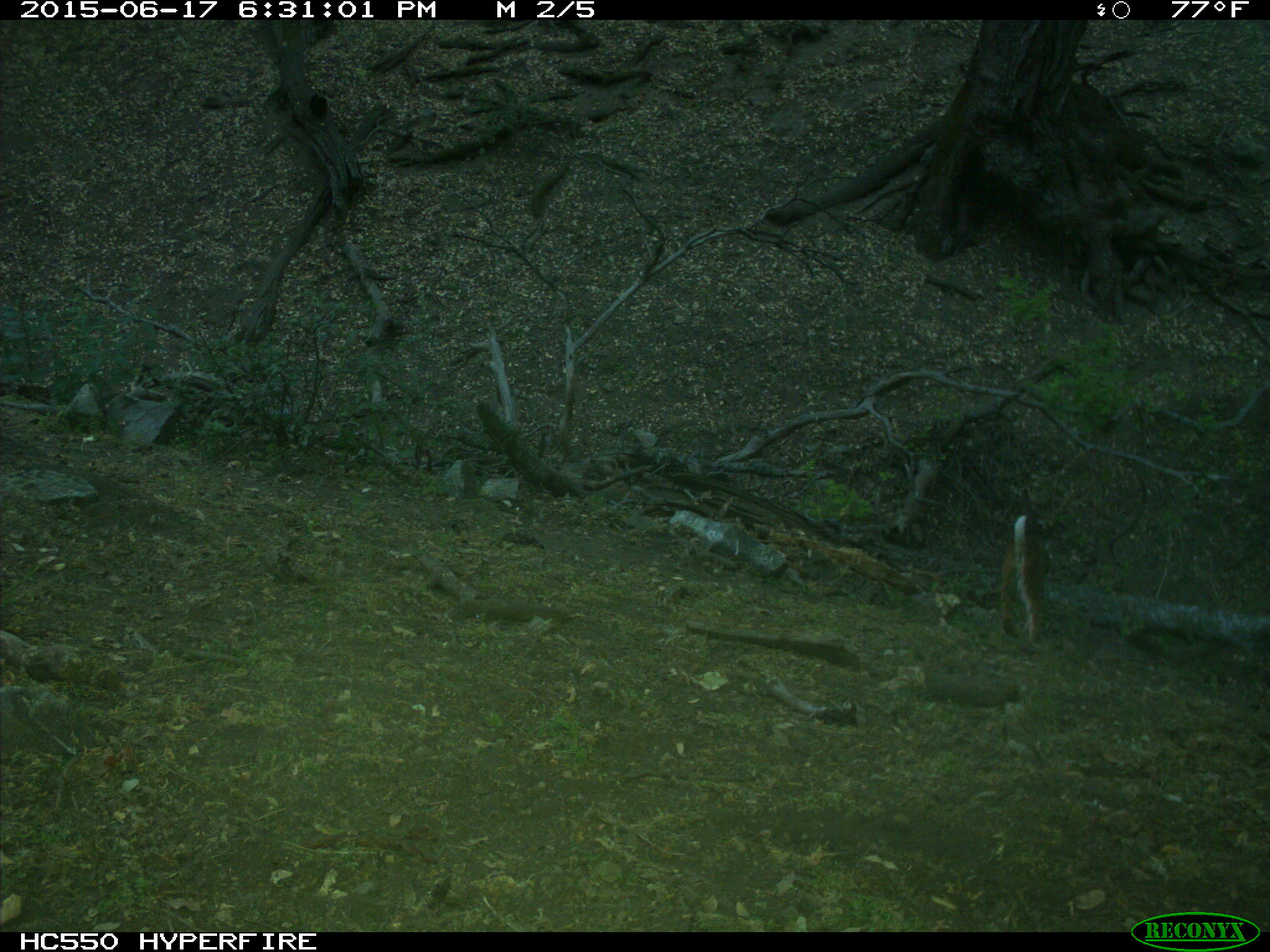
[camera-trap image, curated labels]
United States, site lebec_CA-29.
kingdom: Animalia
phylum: Chordata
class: Mammalia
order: Carnivora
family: Felidae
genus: Lynx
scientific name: Lynx rufus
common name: bobcat